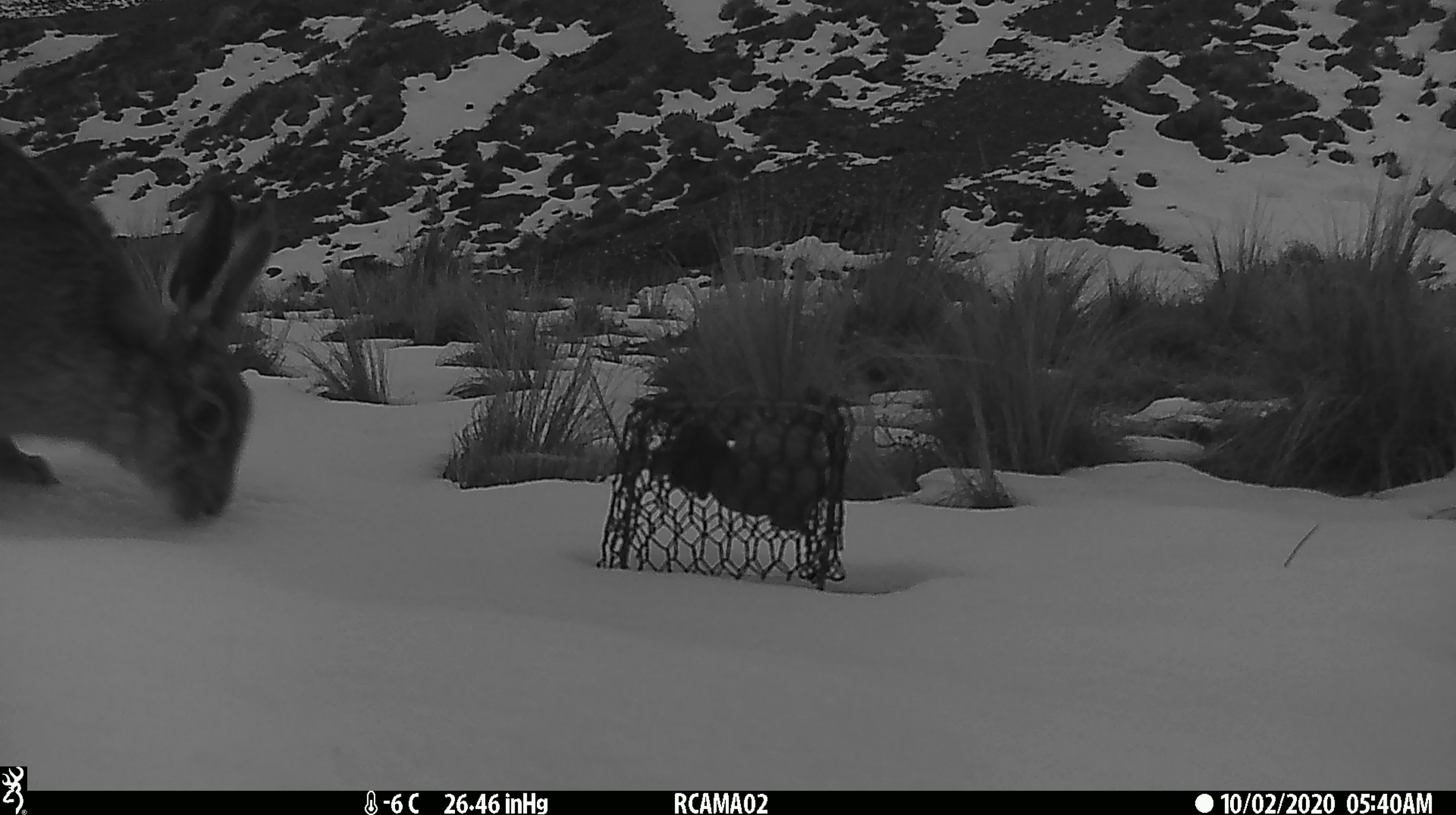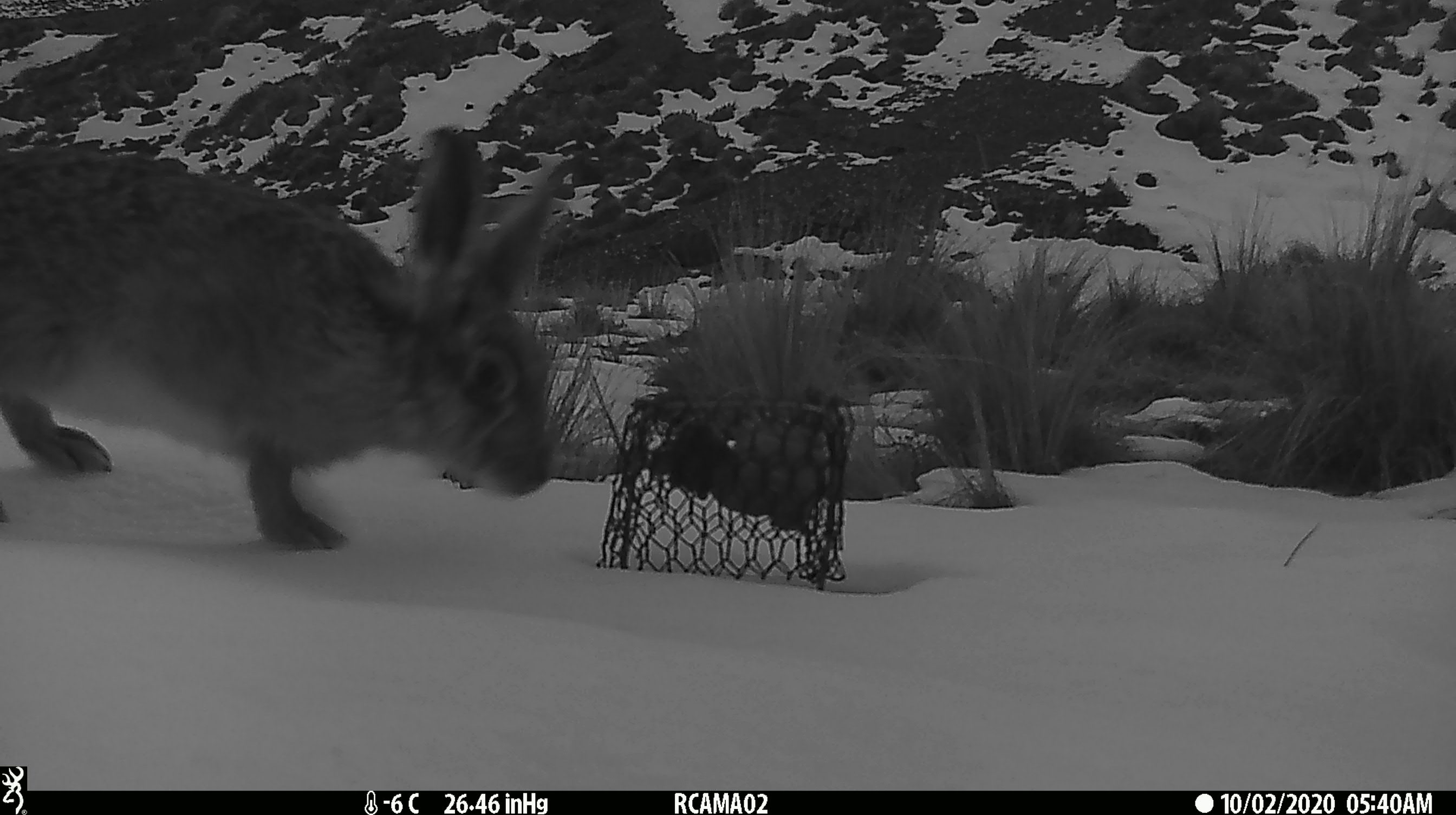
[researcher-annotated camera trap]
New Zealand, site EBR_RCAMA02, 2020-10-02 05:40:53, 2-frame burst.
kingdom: Animalia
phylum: Chordata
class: Mammalia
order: Lagomorpha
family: Leporidae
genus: Lepus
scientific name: Lepus europaeus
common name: brown hare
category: hare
Hare (brown hare) (Lepus europaeus).